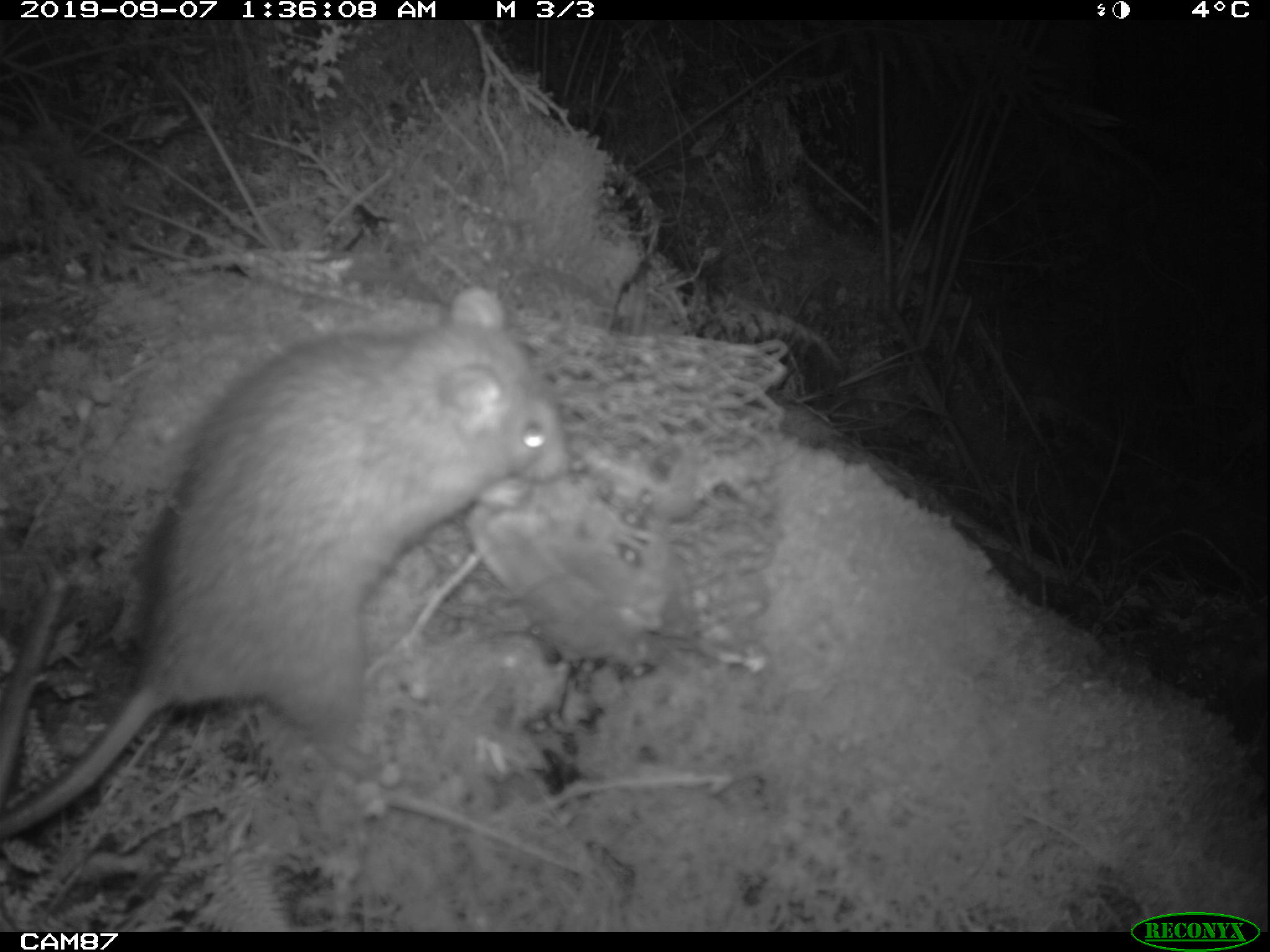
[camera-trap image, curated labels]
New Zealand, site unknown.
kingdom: Animalia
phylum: Chordata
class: Mammalia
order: Rodentia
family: Muridae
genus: Rattus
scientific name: Rattus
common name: rat